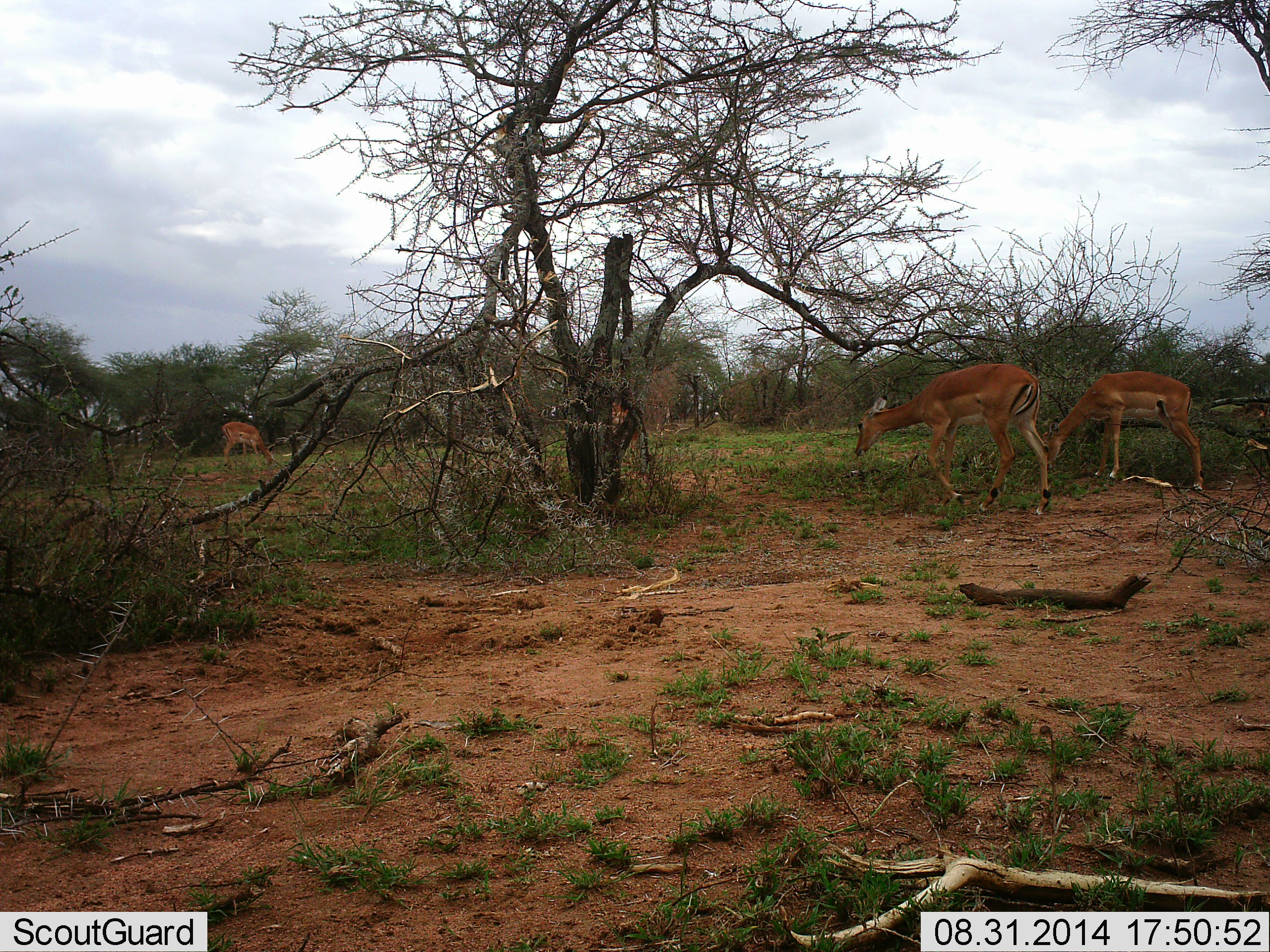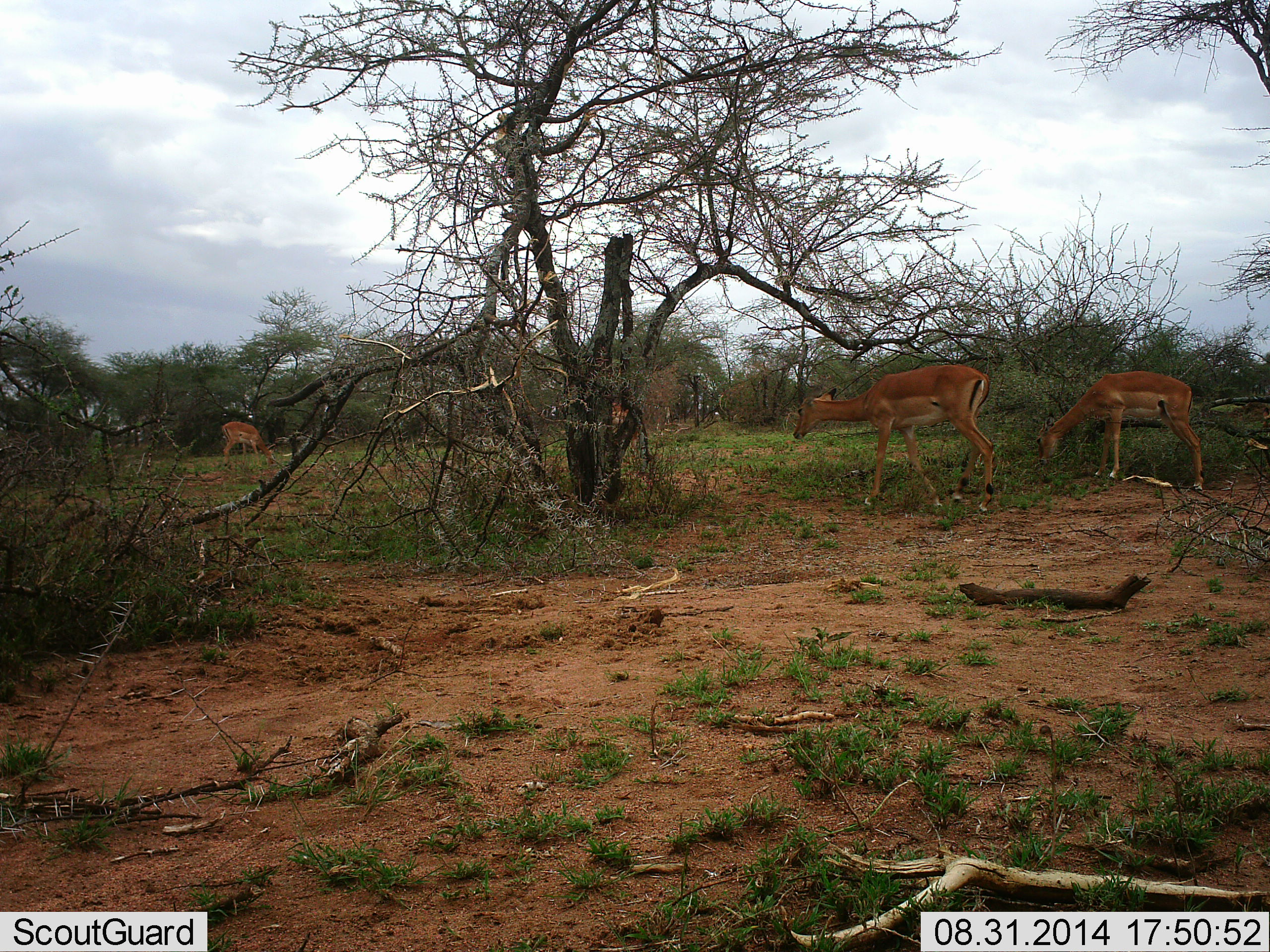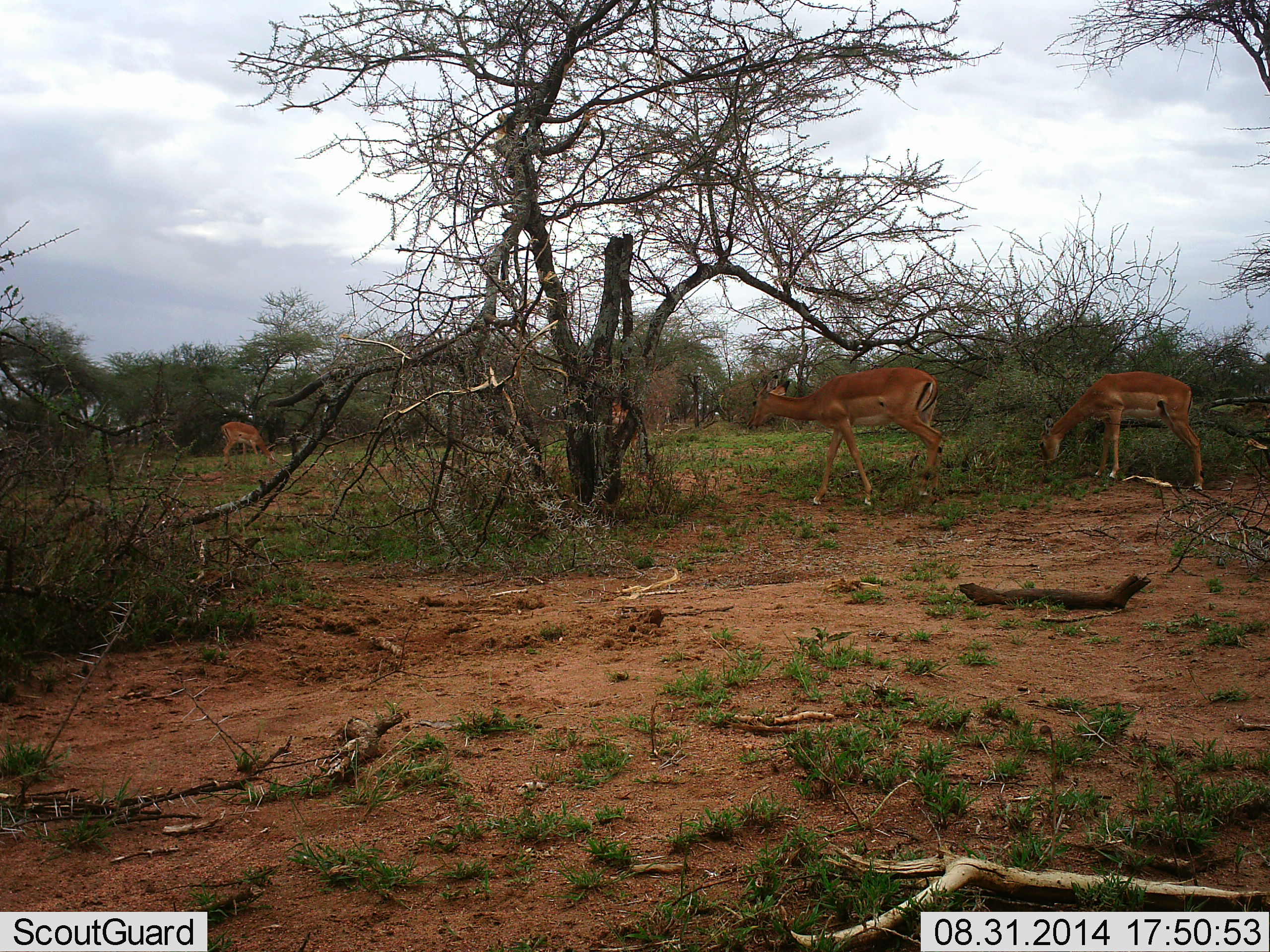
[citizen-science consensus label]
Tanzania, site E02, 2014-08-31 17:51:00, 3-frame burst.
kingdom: Animalia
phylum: Chordata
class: Mammalia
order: Artiodactyla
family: Bovidae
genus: Aepyceros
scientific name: Aepyceros melampus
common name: impala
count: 3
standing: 10%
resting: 0%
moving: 80%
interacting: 0%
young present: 0%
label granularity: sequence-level